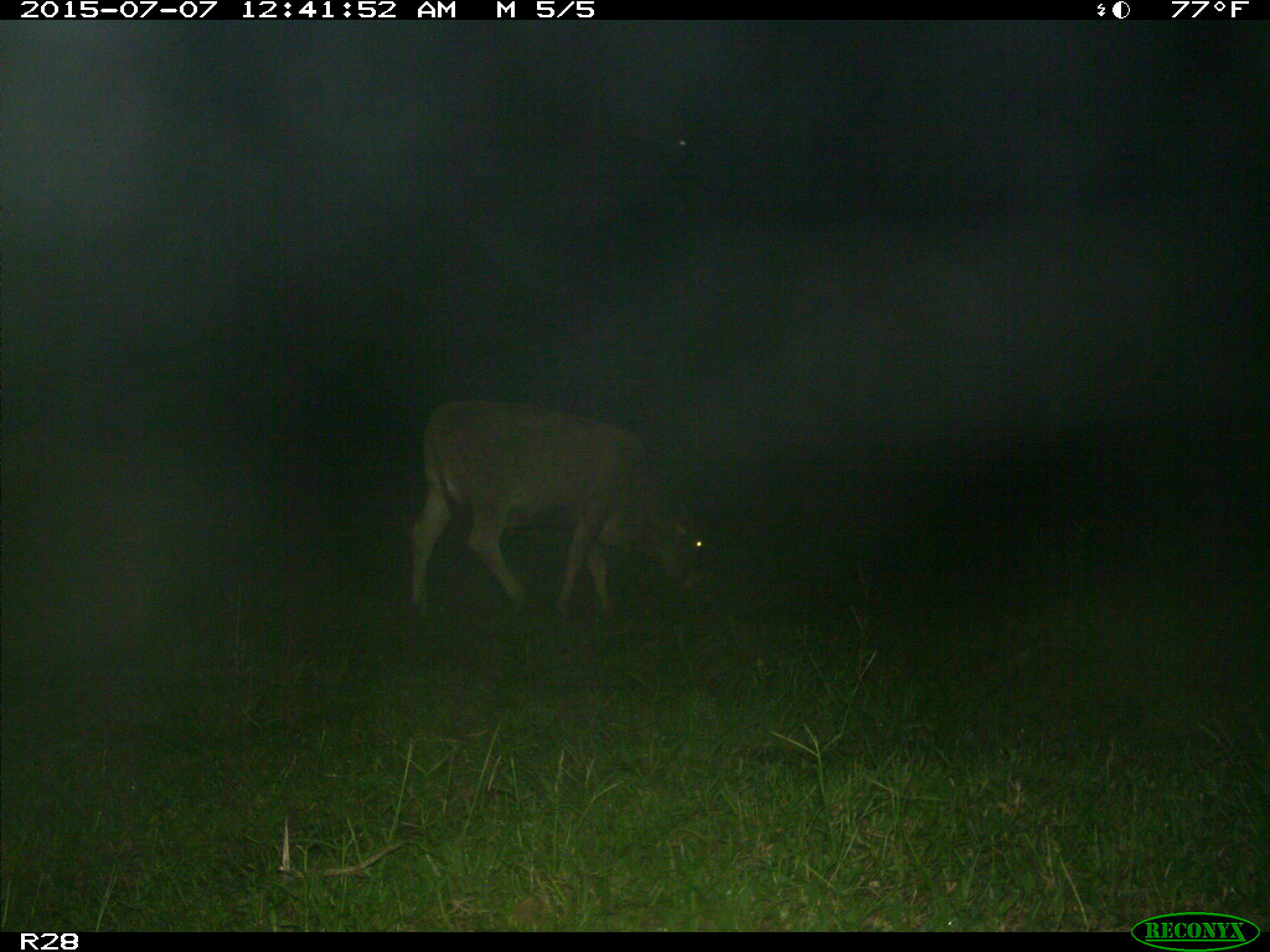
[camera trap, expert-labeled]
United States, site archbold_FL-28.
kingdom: Animalia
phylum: Chordata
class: Mammalia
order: Artiodactyla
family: Bovidae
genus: Bos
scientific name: Bos taurus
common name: domestic cow